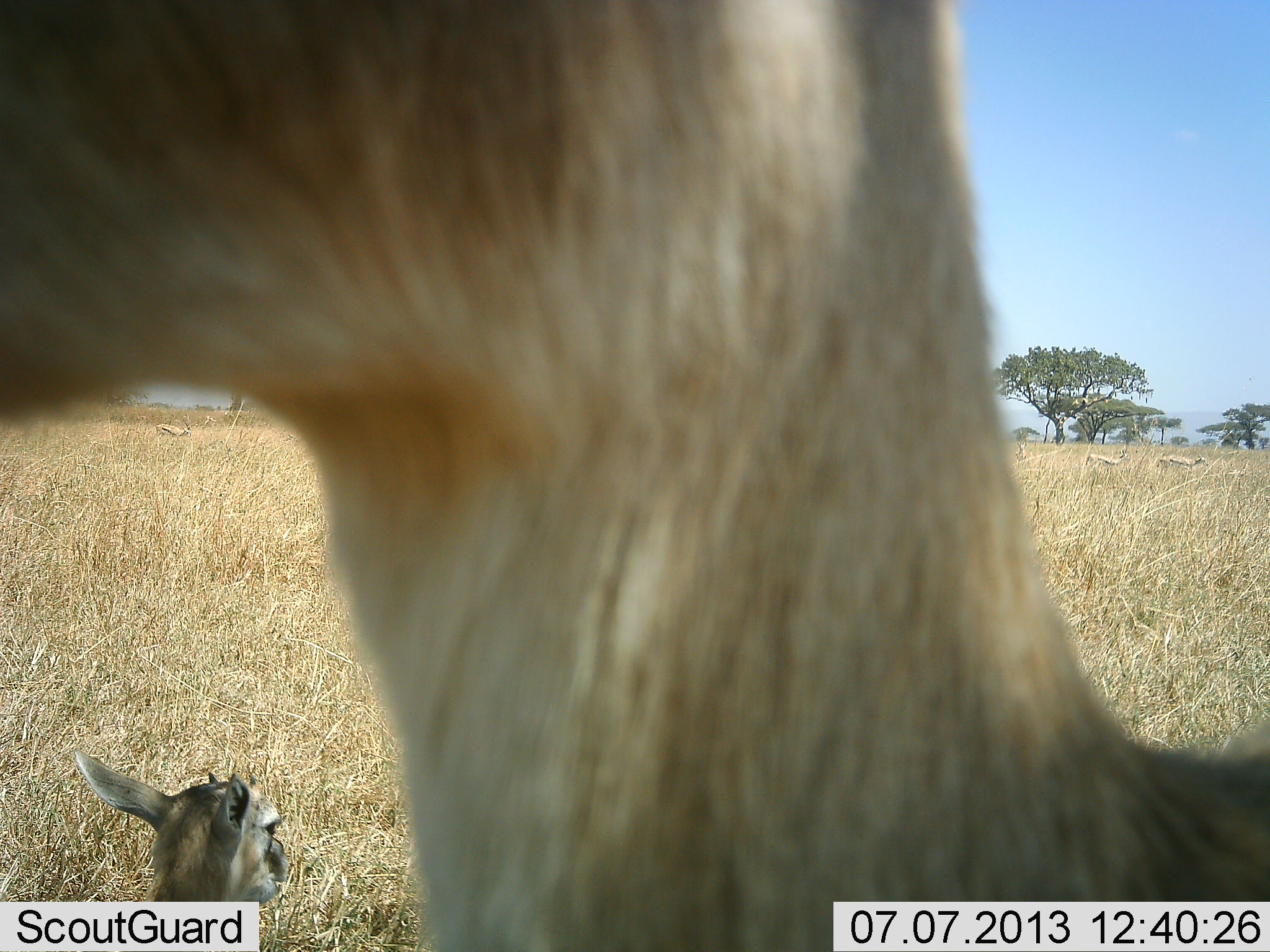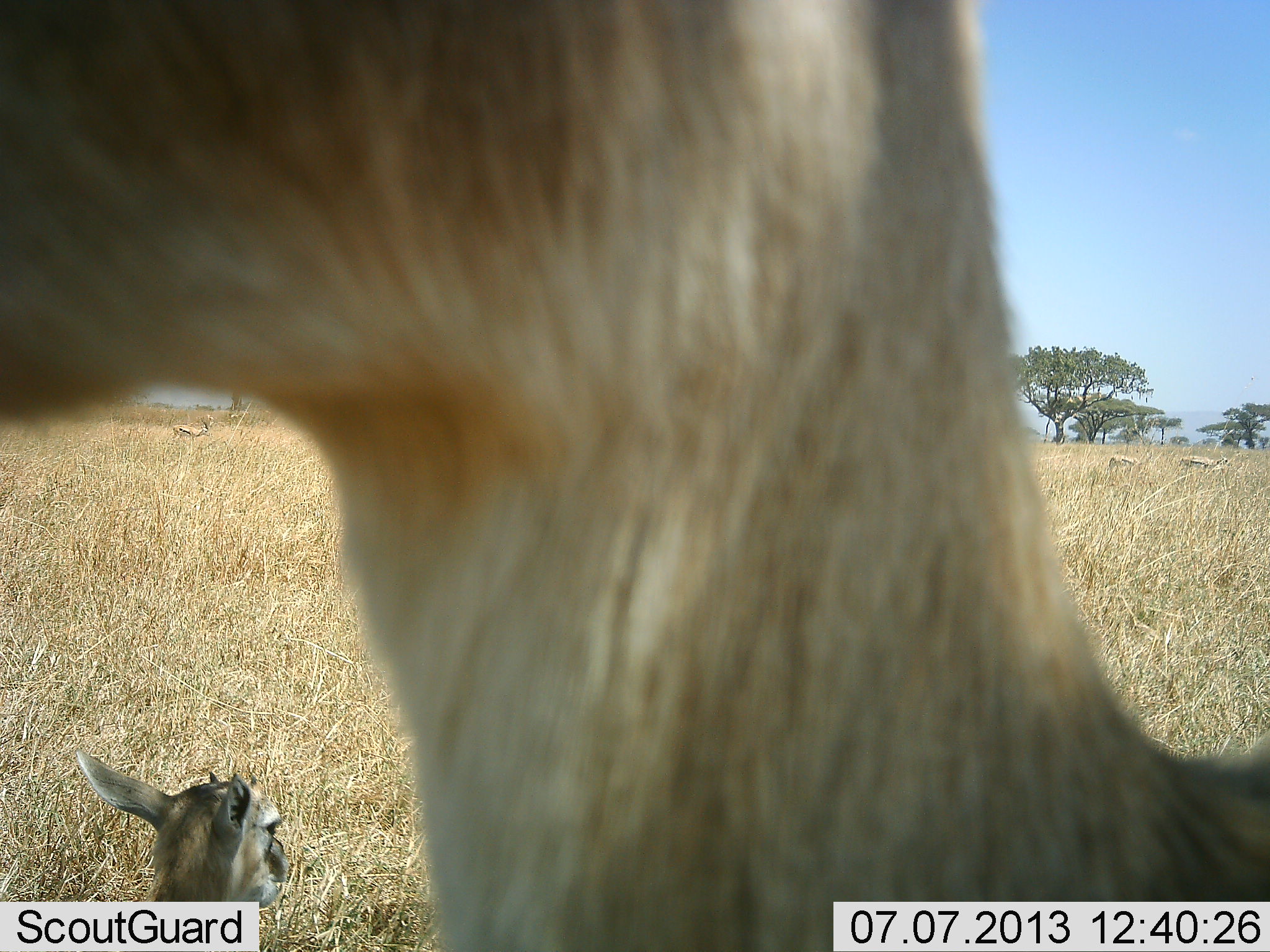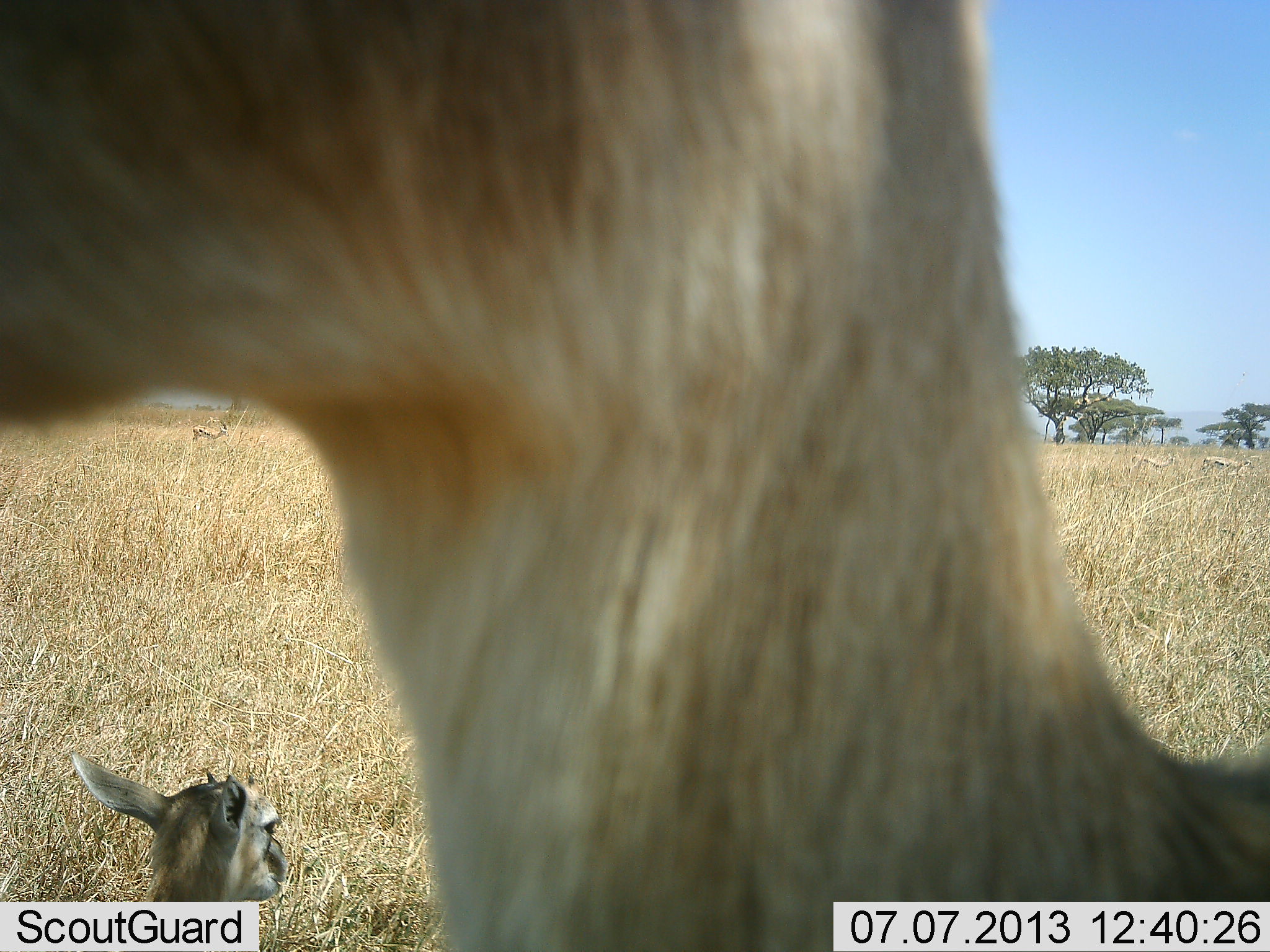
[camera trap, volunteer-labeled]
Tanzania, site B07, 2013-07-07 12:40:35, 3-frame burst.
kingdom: Animalia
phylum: Chordata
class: Mammalia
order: Artiodactyla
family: Bovidae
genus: Eudorcas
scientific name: Eudorcas thomsonii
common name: thomson's gazelle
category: gazellethomsons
Gazellethomsons (thomson's gazelle) (Eudorcas thomsonii), count 5. Behavior (volunteer vote fractions): standing 91%, resting 82%, moving 64%, interacting 0%. Young present (vote fraction): 27%. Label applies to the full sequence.